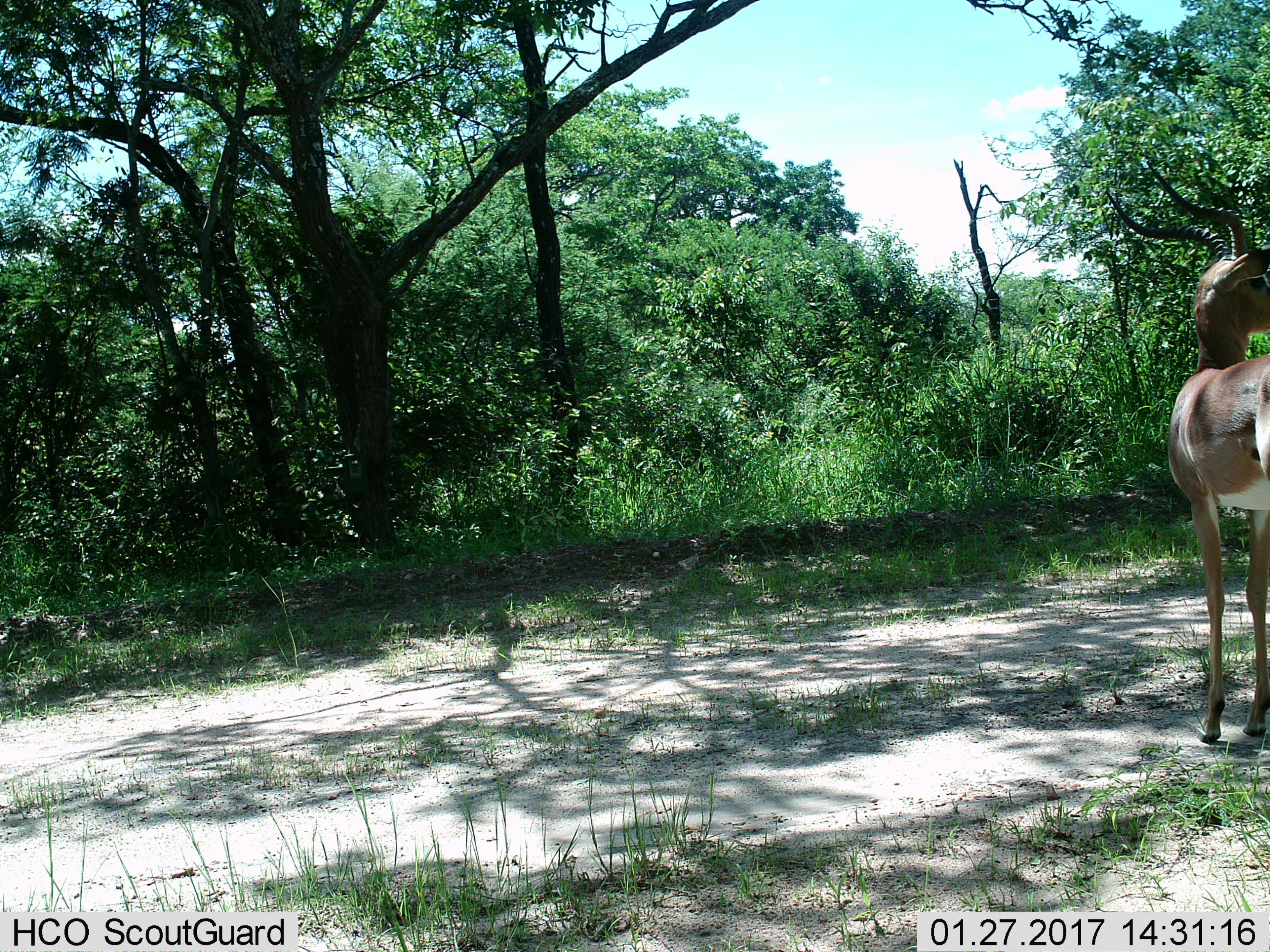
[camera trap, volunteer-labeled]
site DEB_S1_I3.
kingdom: Animalia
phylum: Chordata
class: Mammalia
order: Artiodactyla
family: Bovidae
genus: Aepyceros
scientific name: Aepyceros melampus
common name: impala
Impala (Aepyceros melampus), count 1. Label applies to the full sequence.